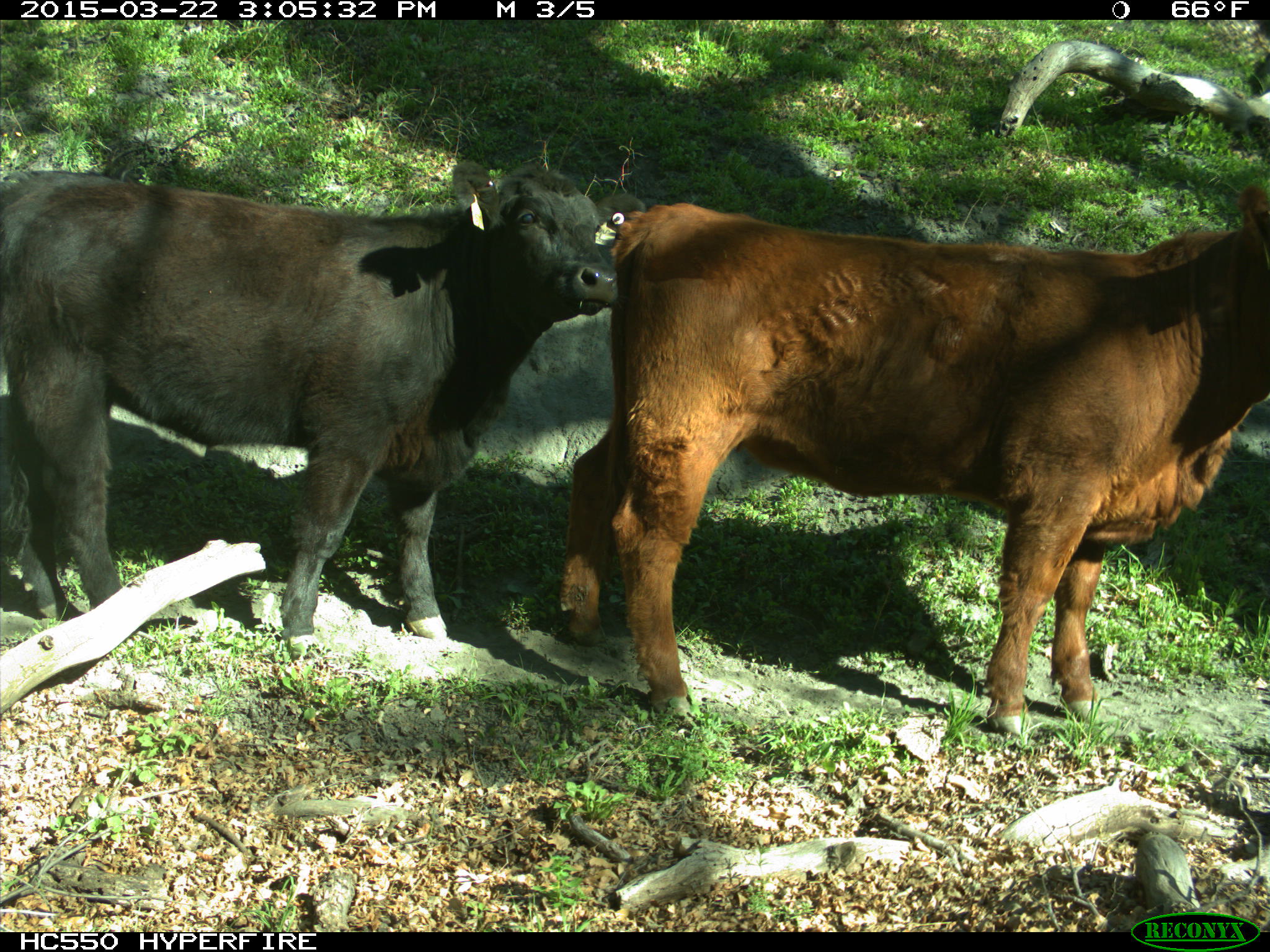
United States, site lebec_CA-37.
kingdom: Animalia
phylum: Chordata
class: Mammalia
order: Artiodactyla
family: Bovidae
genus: Bos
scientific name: Bos taurus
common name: domestic cow